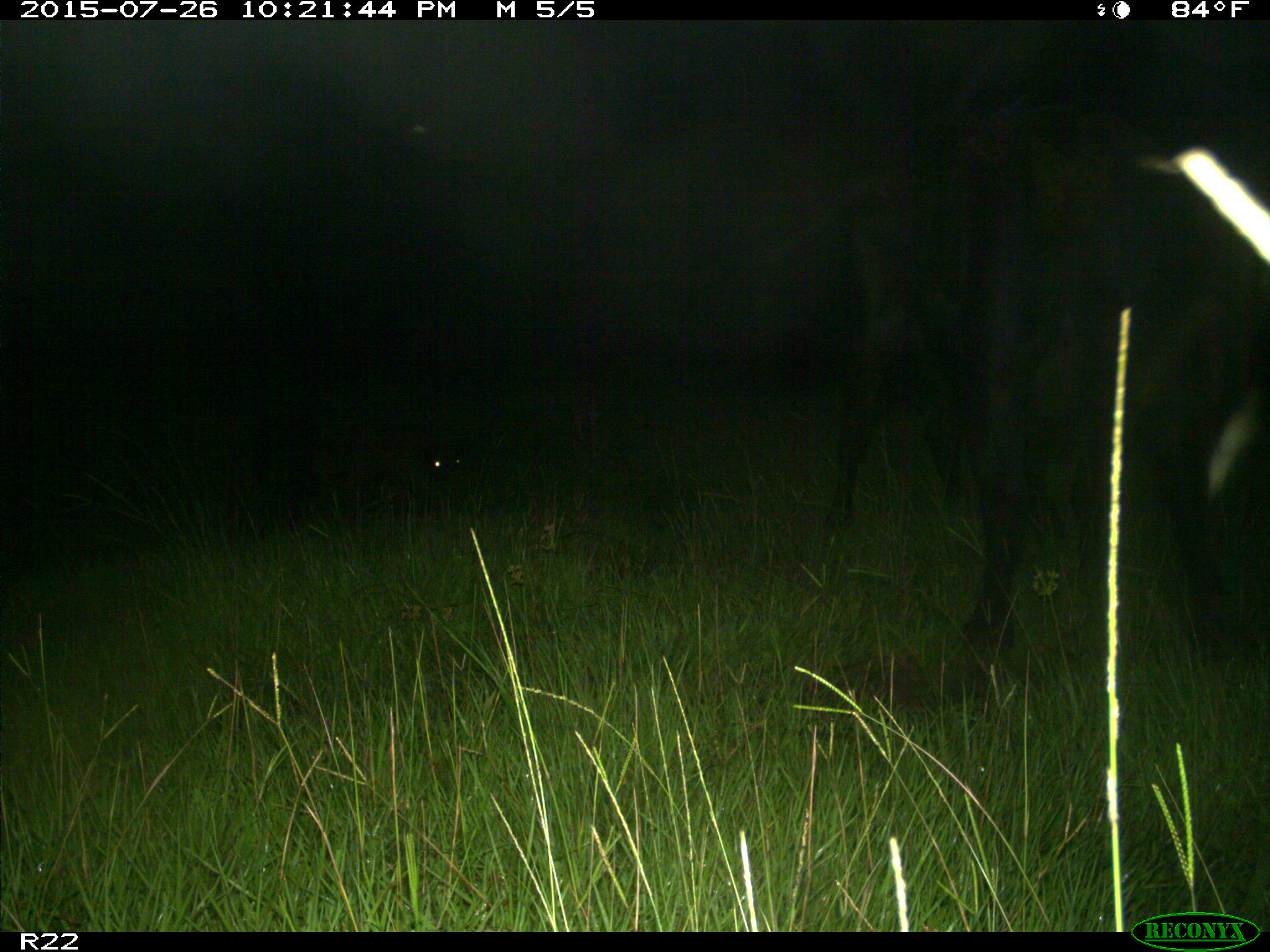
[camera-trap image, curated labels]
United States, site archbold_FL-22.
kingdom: Animalia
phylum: Chordata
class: Mammalia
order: Artiodactyla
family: Bovidae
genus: Bos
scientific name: Bos taurus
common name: domestic cow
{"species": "Bos taurus (domestic cow)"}